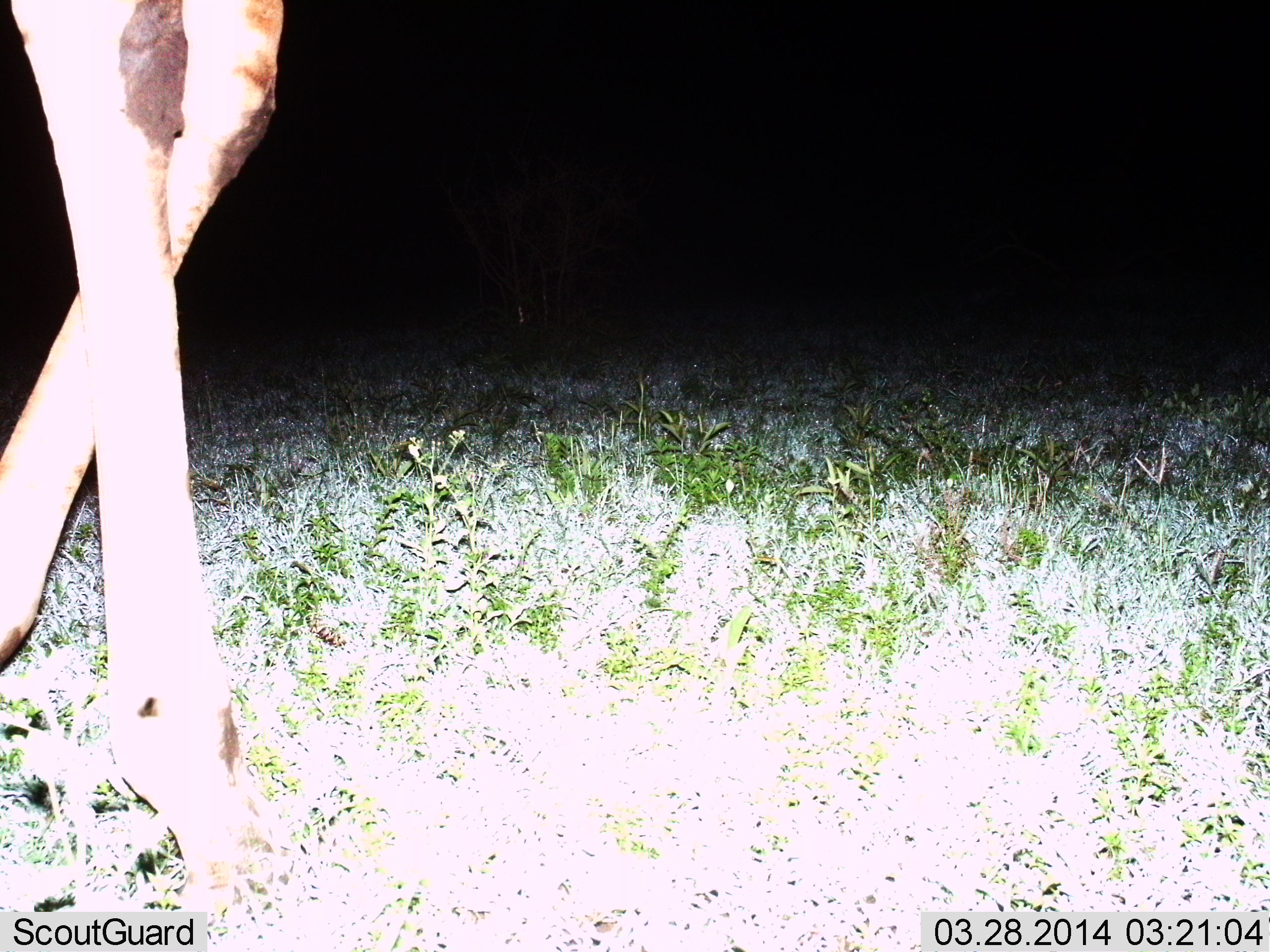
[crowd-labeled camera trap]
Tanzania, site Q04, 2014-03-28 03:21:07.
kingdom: Animalia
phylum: Chordata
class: Mammalia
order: Artiodactyla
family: Giraffidae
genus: Giraffa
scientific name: Giraffa camelopardalis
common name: giraffe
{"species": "giraffe (Giraffa camelopardalis)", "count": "1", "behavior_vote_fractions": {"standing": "60%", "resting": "0%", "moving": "40%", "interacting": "0%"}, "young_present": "0%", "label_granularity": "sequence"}